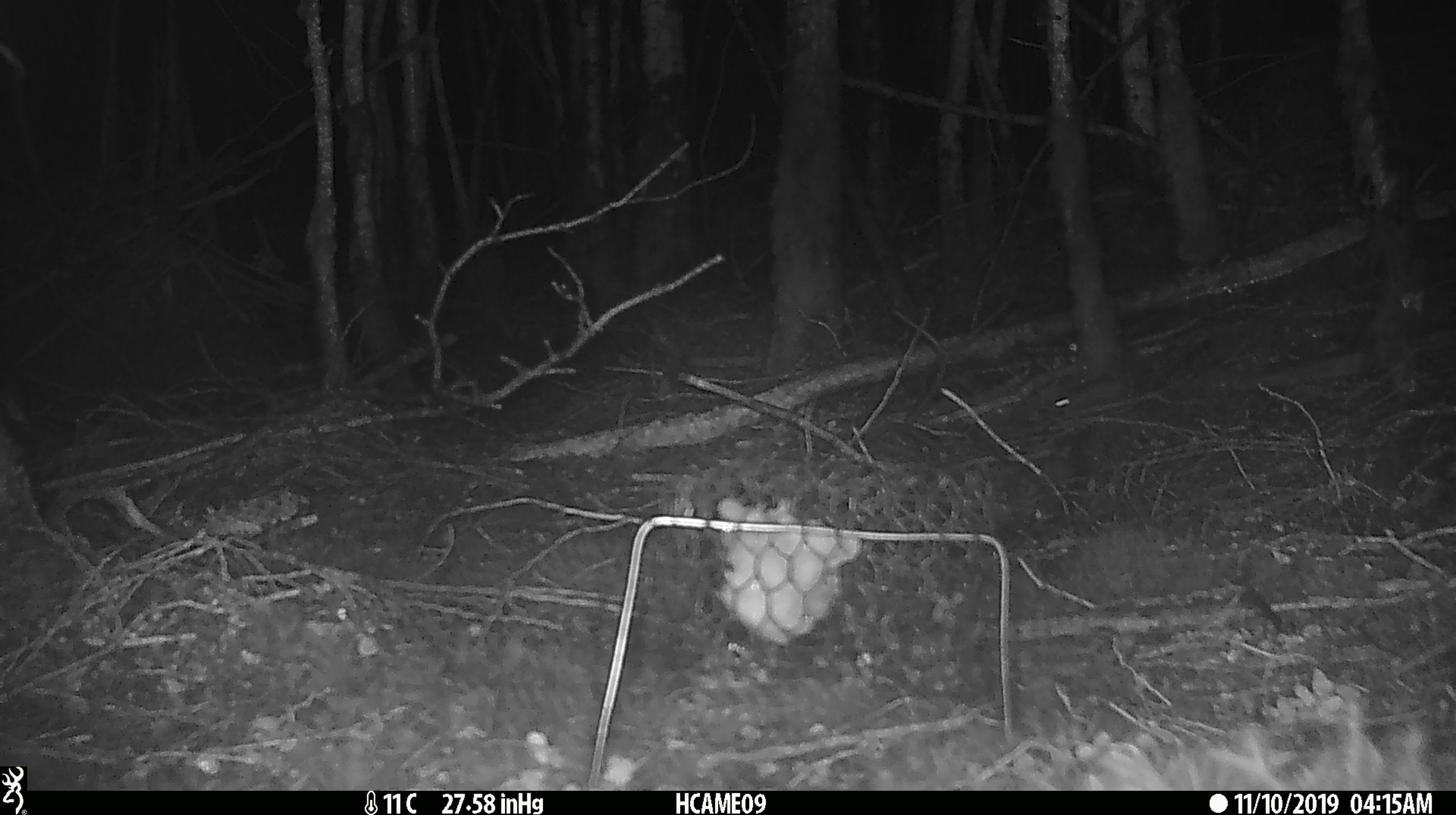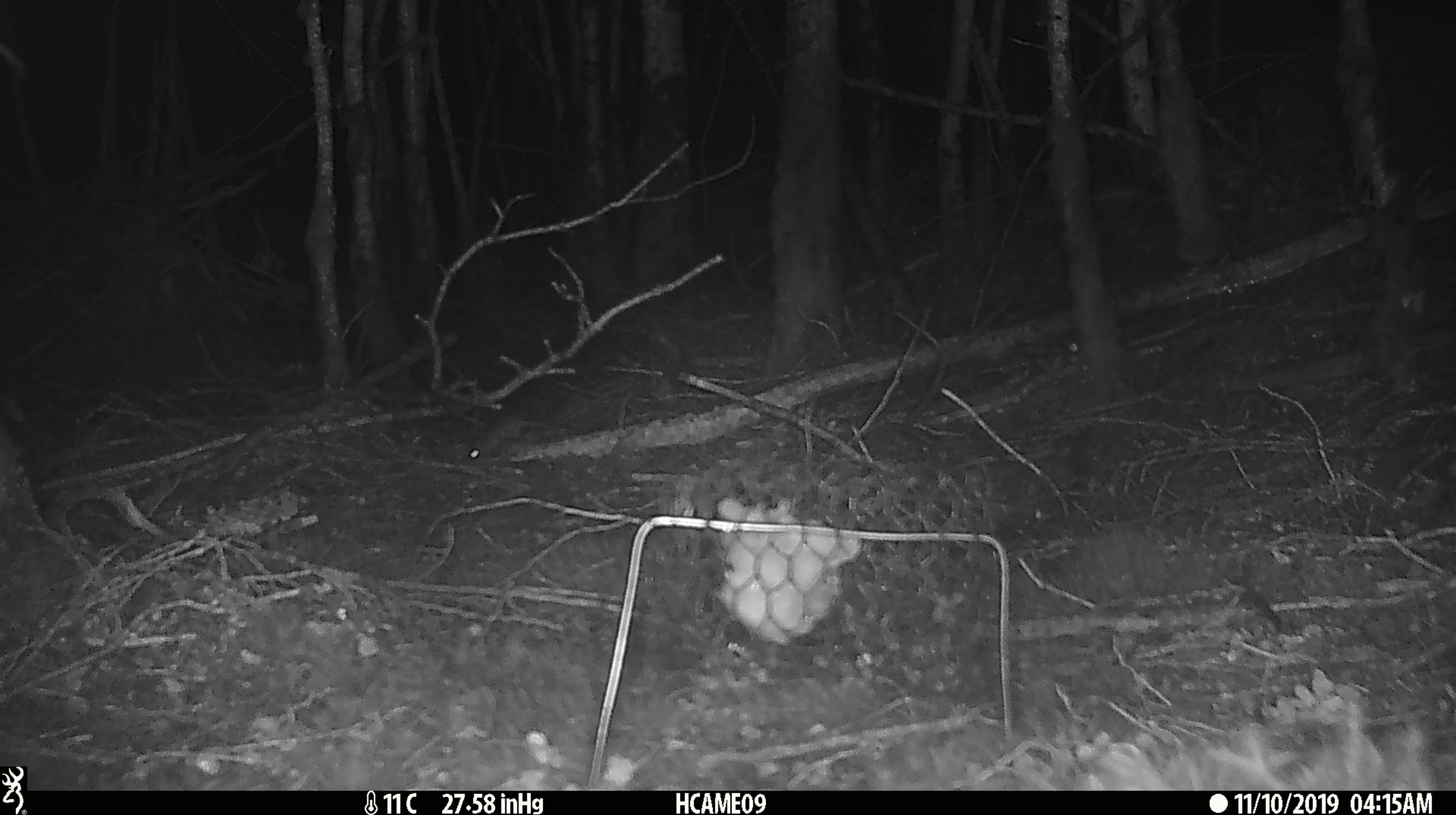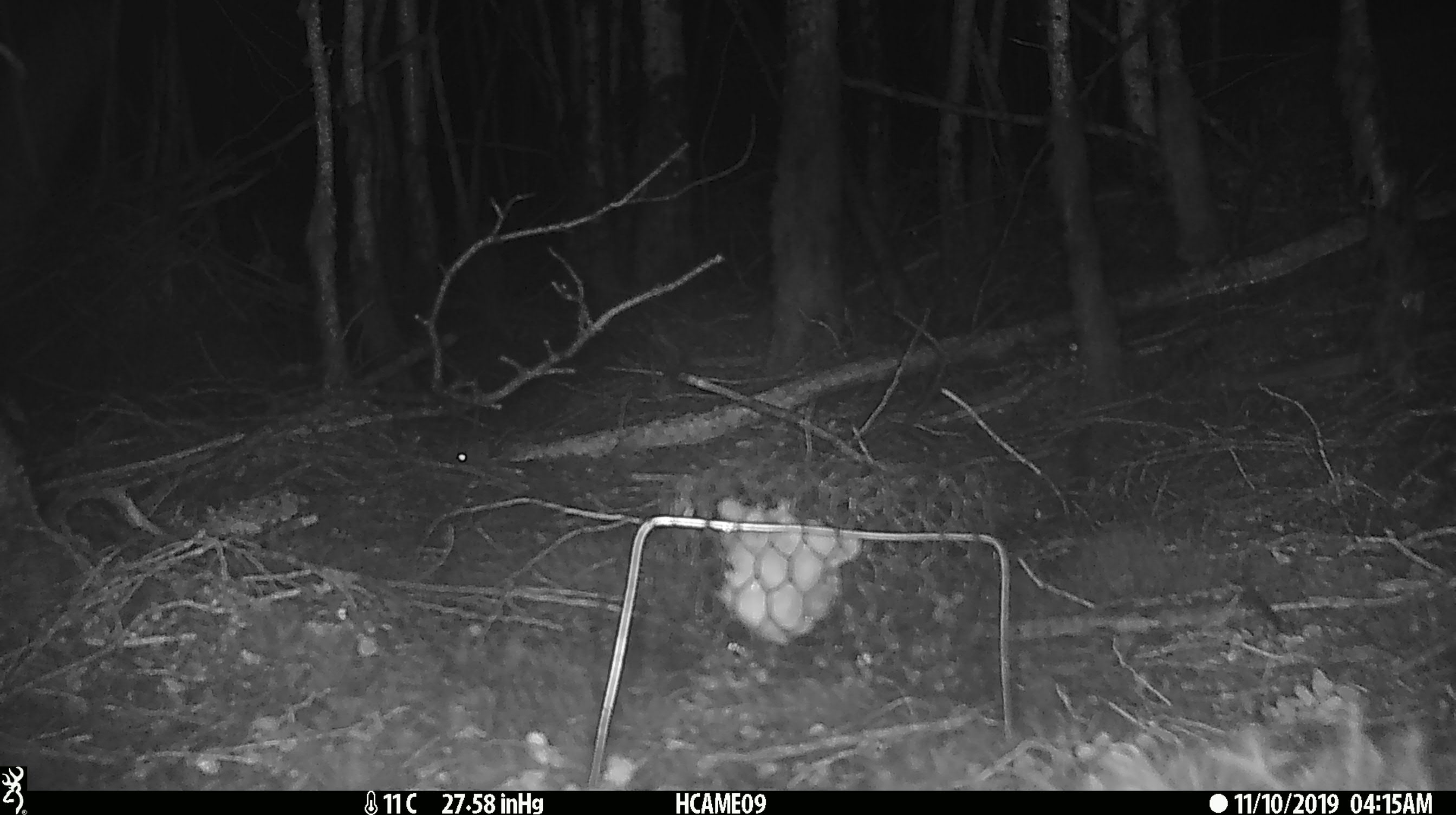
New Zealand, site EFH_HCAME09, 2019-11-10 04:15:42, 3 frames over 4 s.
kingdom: Animalia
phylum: Chordata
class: Mammalia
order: Rodentia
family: Muridae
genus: Mus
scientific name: Mus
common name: mouse